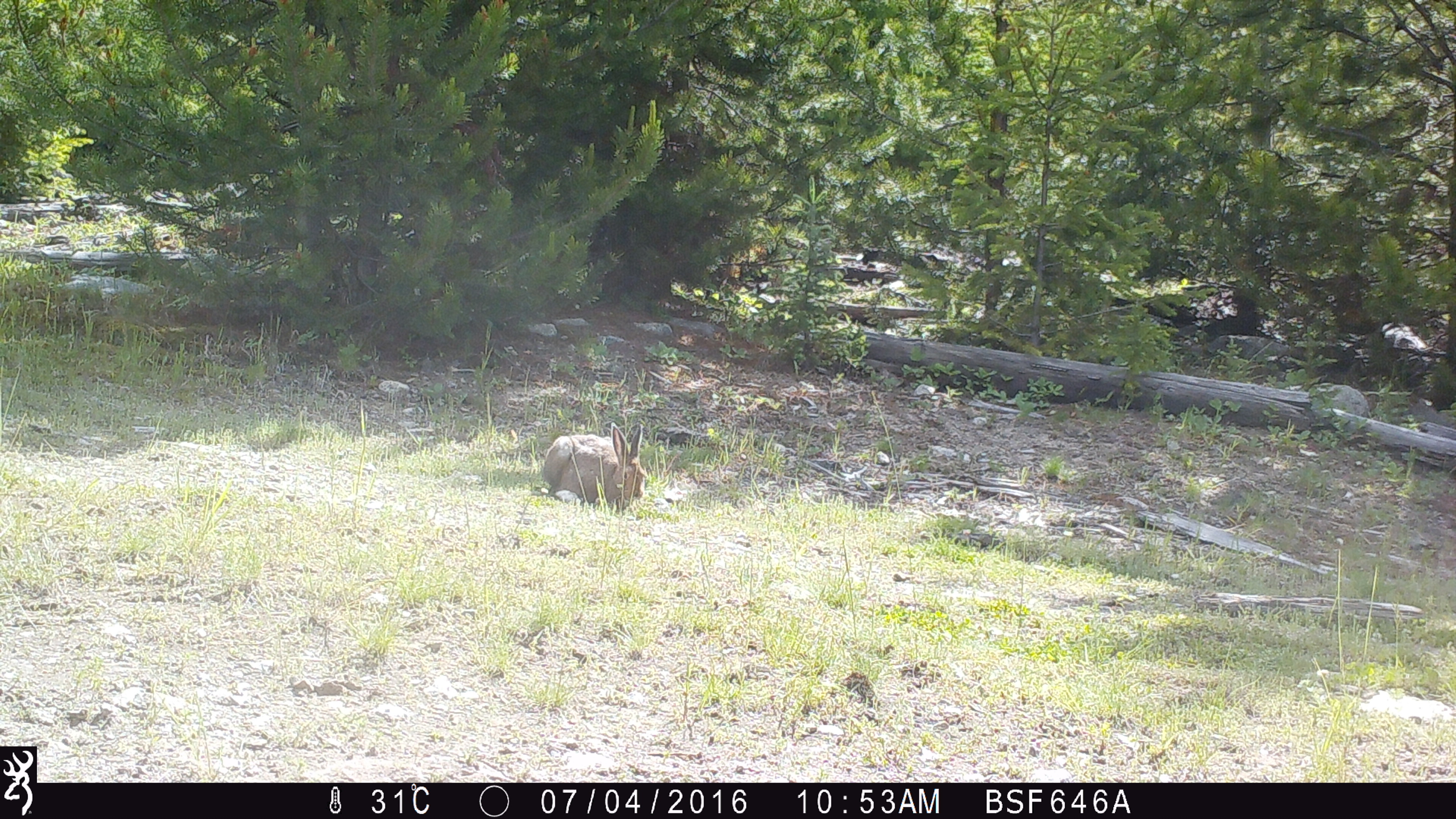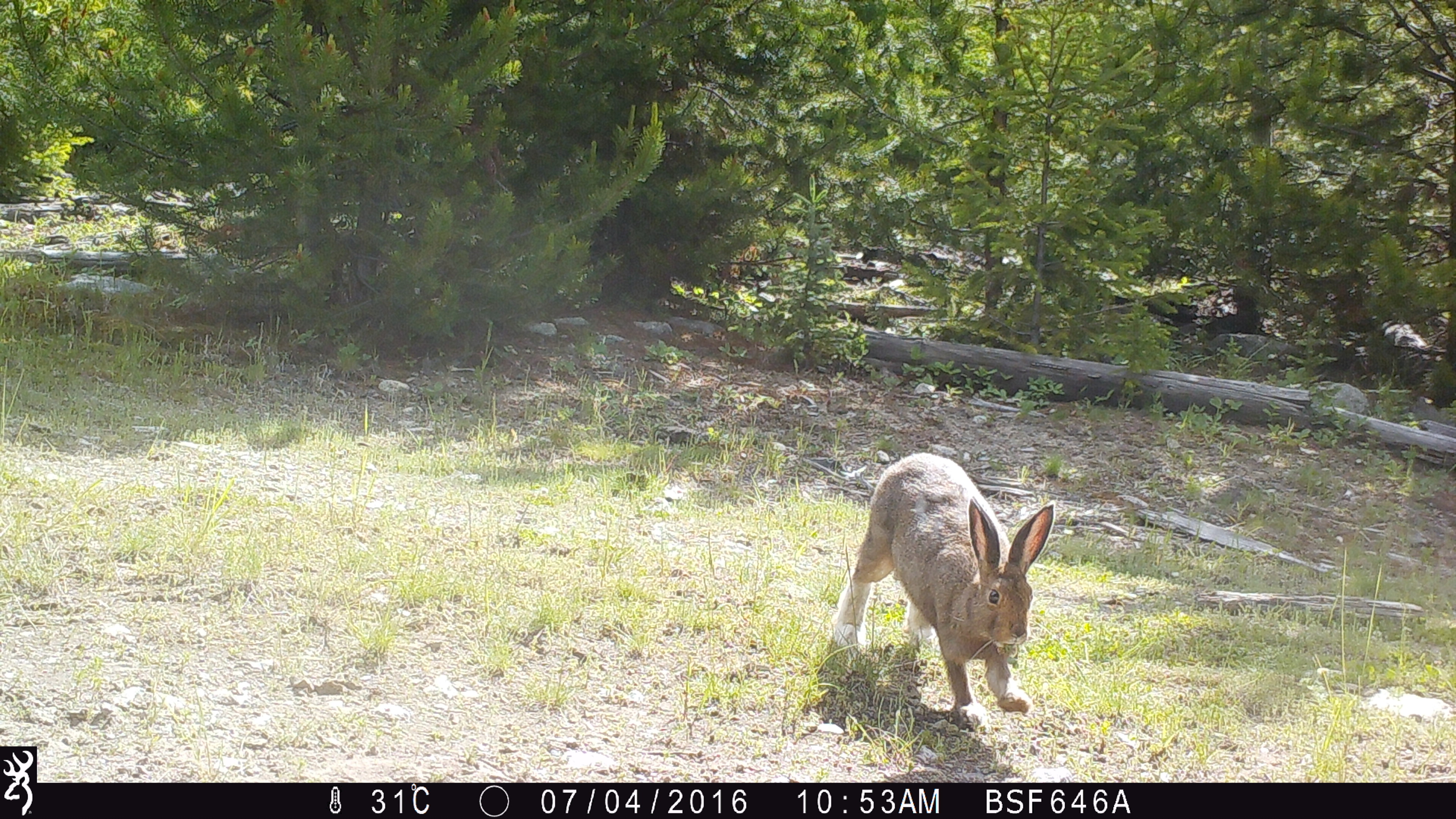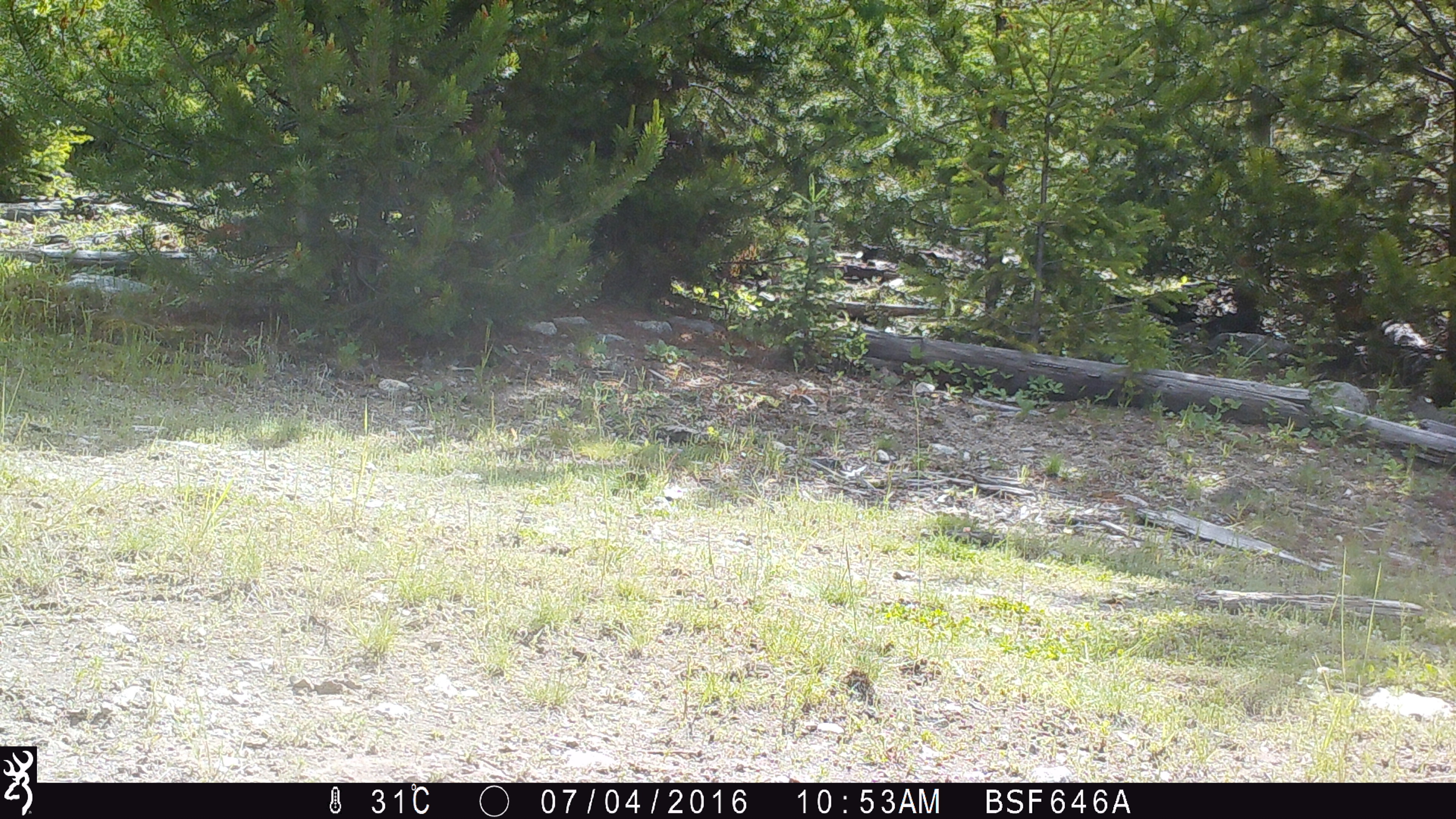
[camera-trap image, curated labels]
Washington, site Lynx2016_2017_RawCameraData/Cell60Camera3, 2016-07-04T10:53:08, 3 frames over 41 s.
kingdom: Animalia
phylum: Chordata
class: Mammalia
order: Lagomorpha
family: Leporidae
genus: Lepus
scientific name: Lepus americanus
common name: snowshoe hare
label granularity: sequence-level